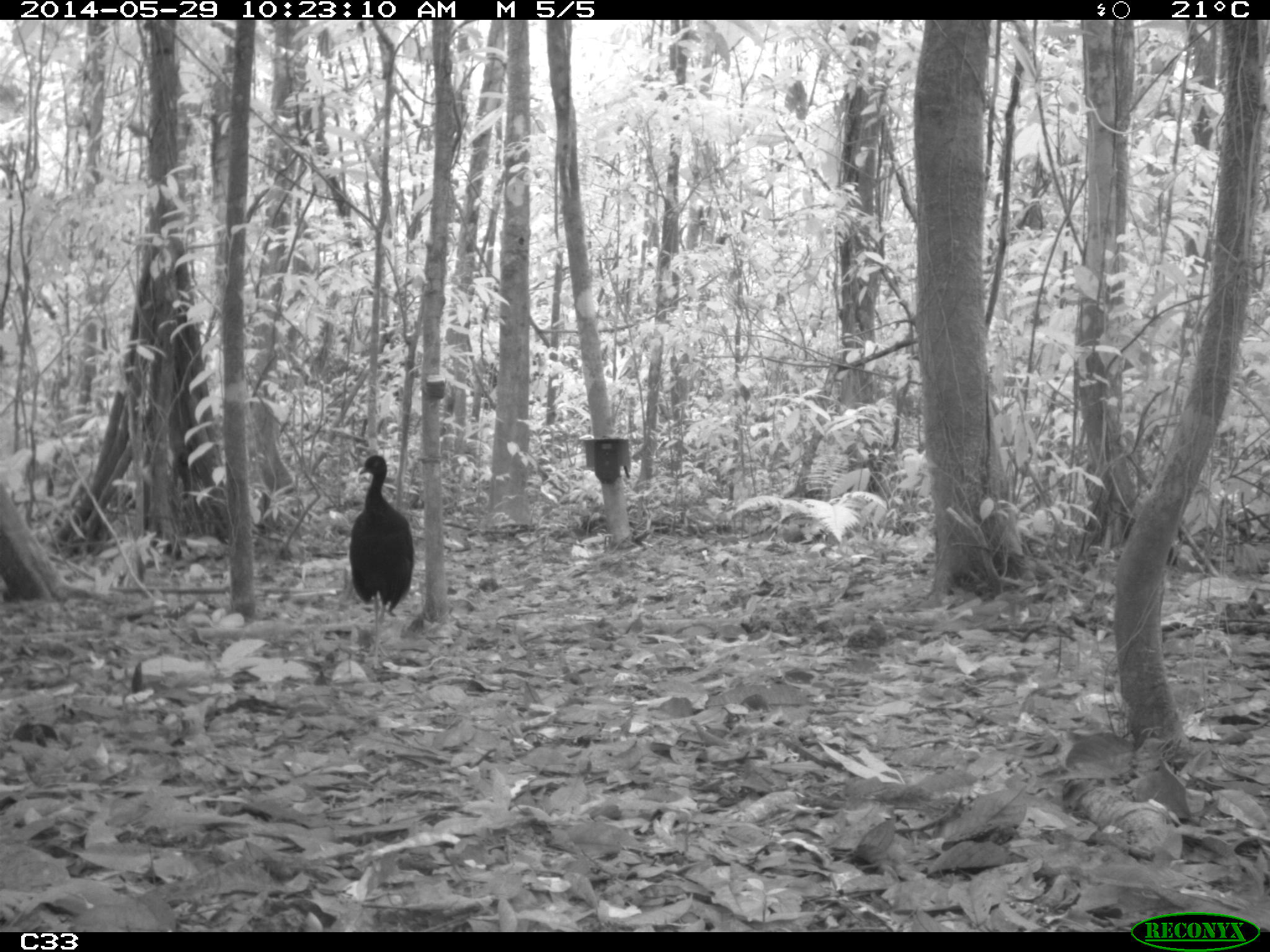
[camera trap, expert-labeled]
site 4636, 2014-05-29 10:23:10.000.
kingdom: Animalia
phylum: Chordata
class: Aves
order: Gruiformes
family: Psophiidae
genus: Psophia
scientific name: Psophia crepitans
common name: gray-winged trumpeter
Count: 5.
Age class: adult.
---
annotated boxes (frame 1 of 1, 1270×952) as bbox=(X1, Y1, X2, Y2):
psophia crepitans: bbox=(349, 454, 414, 669)